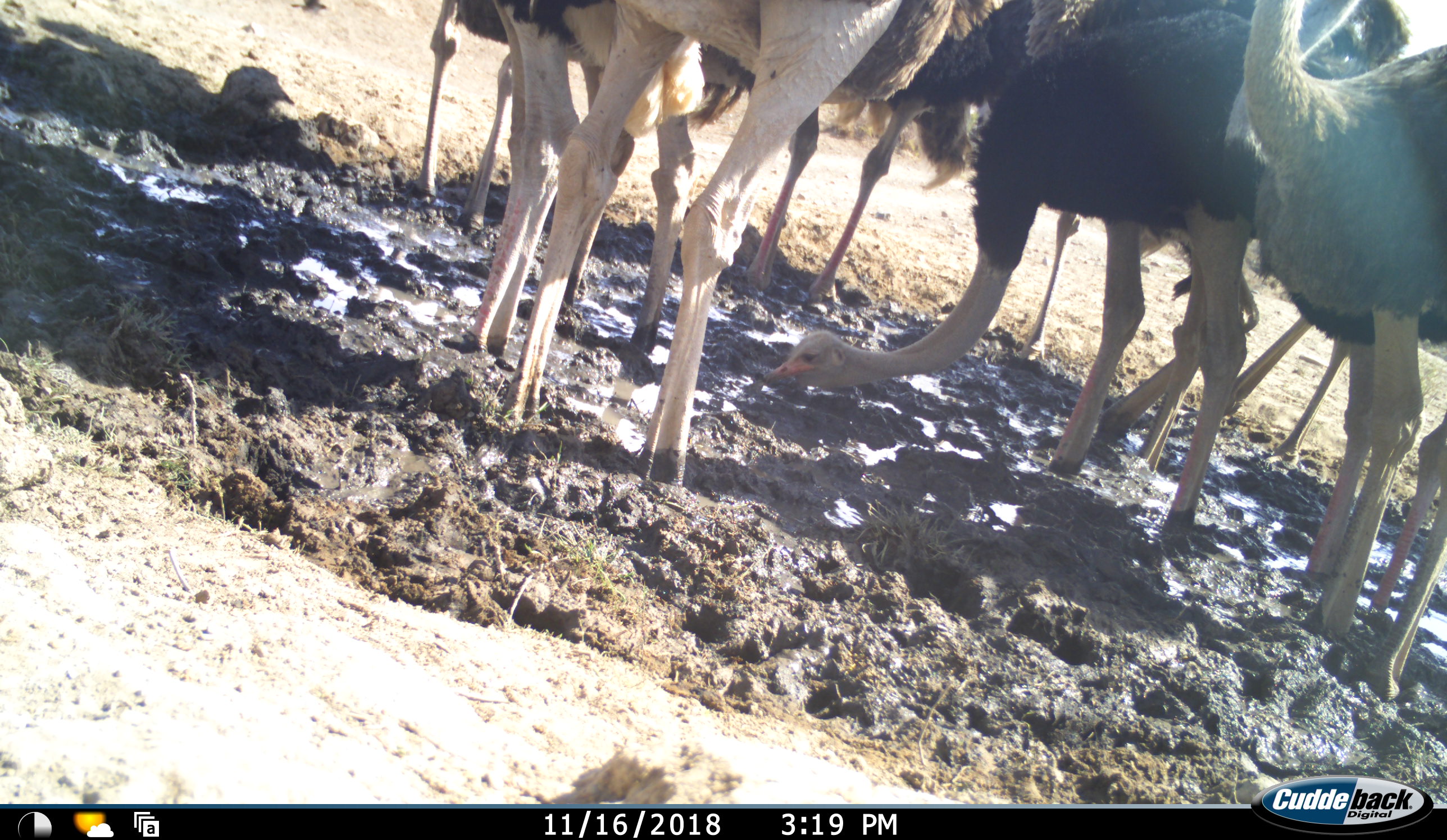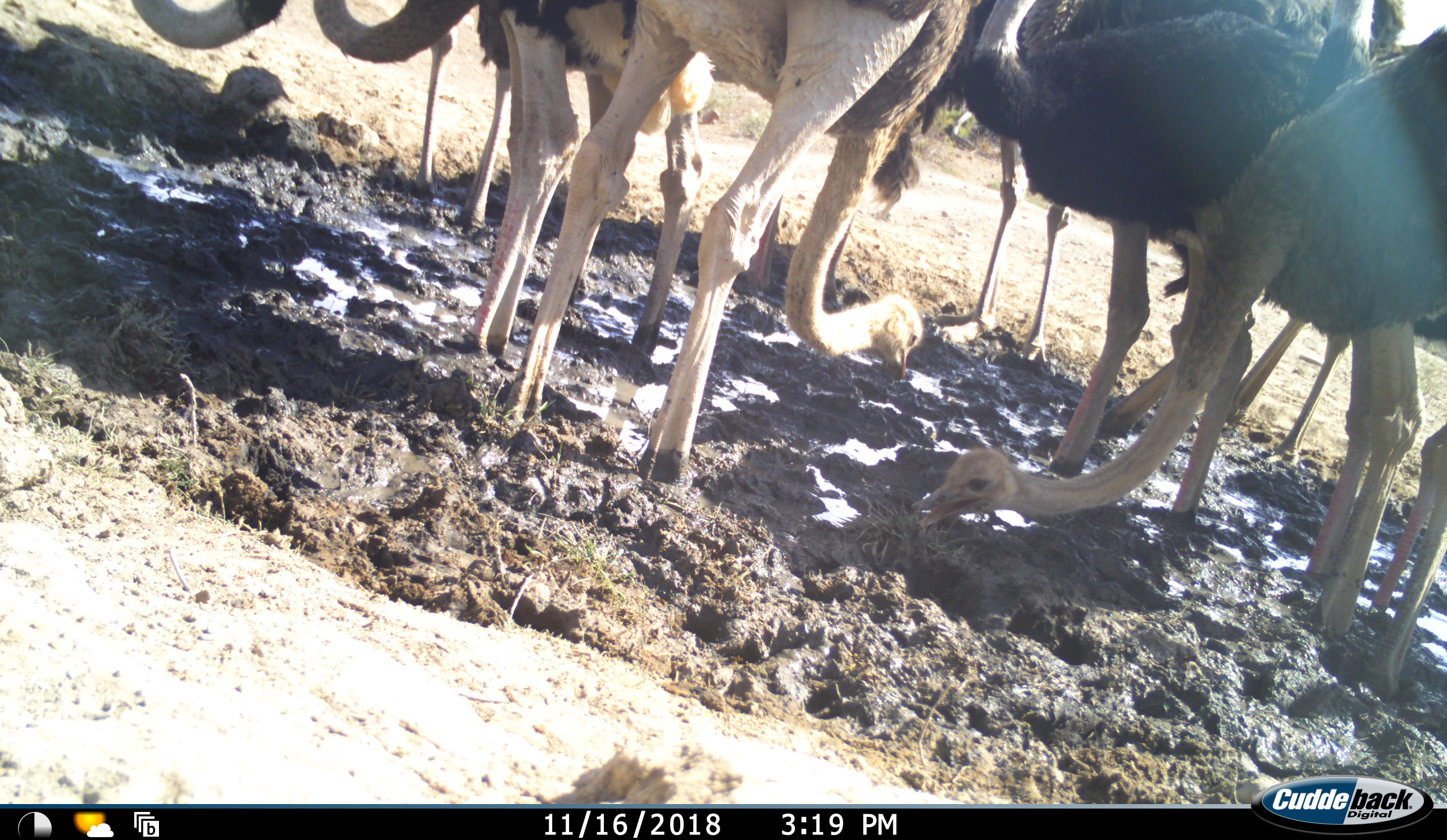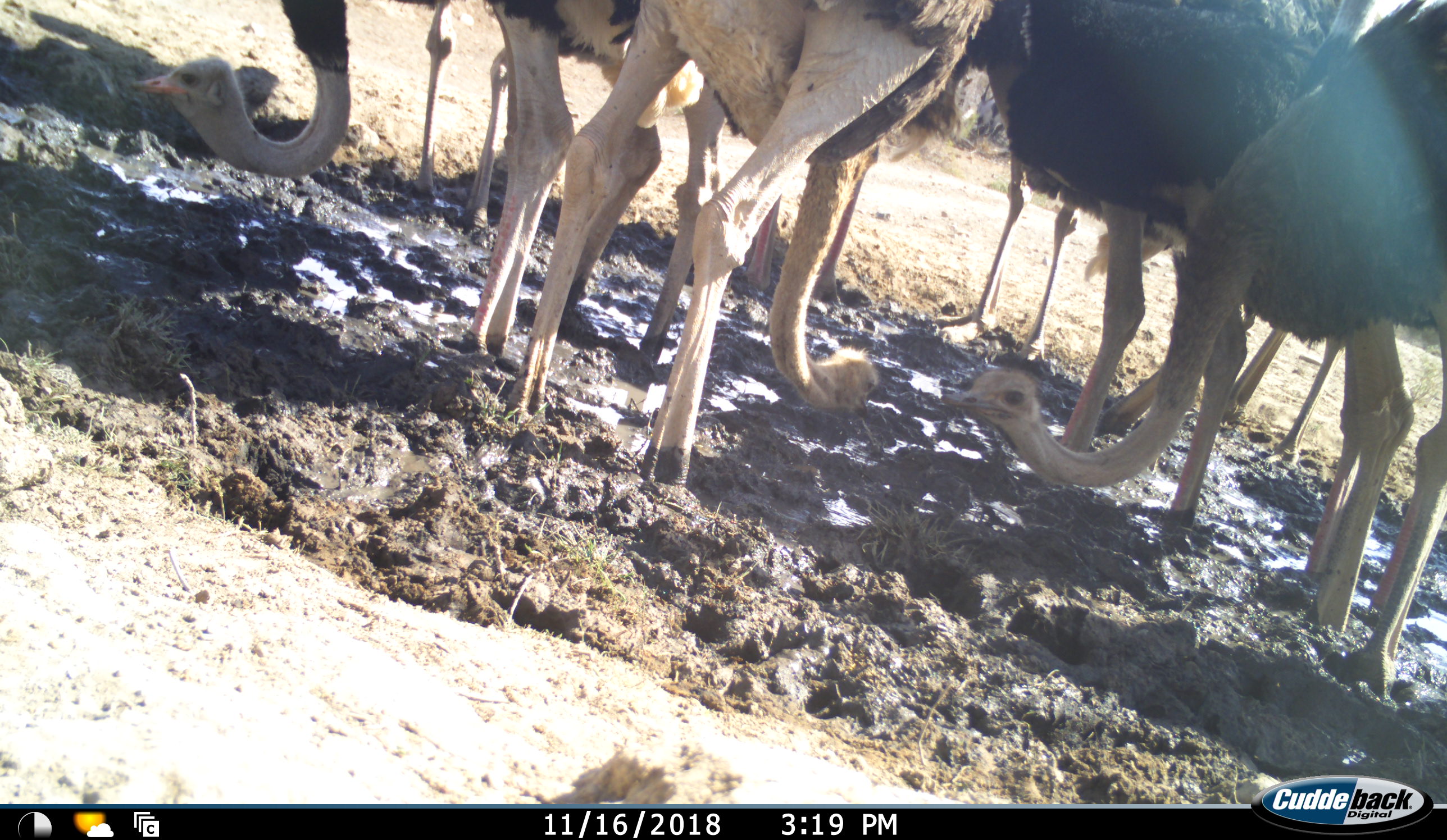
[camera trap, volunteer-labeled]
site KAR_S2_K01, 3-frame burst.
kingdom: Animalia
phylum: Chordata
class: Aves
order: Struthioniformes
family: Struthionidae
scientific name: Struthionidae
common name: ostrich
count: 10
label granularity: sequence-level